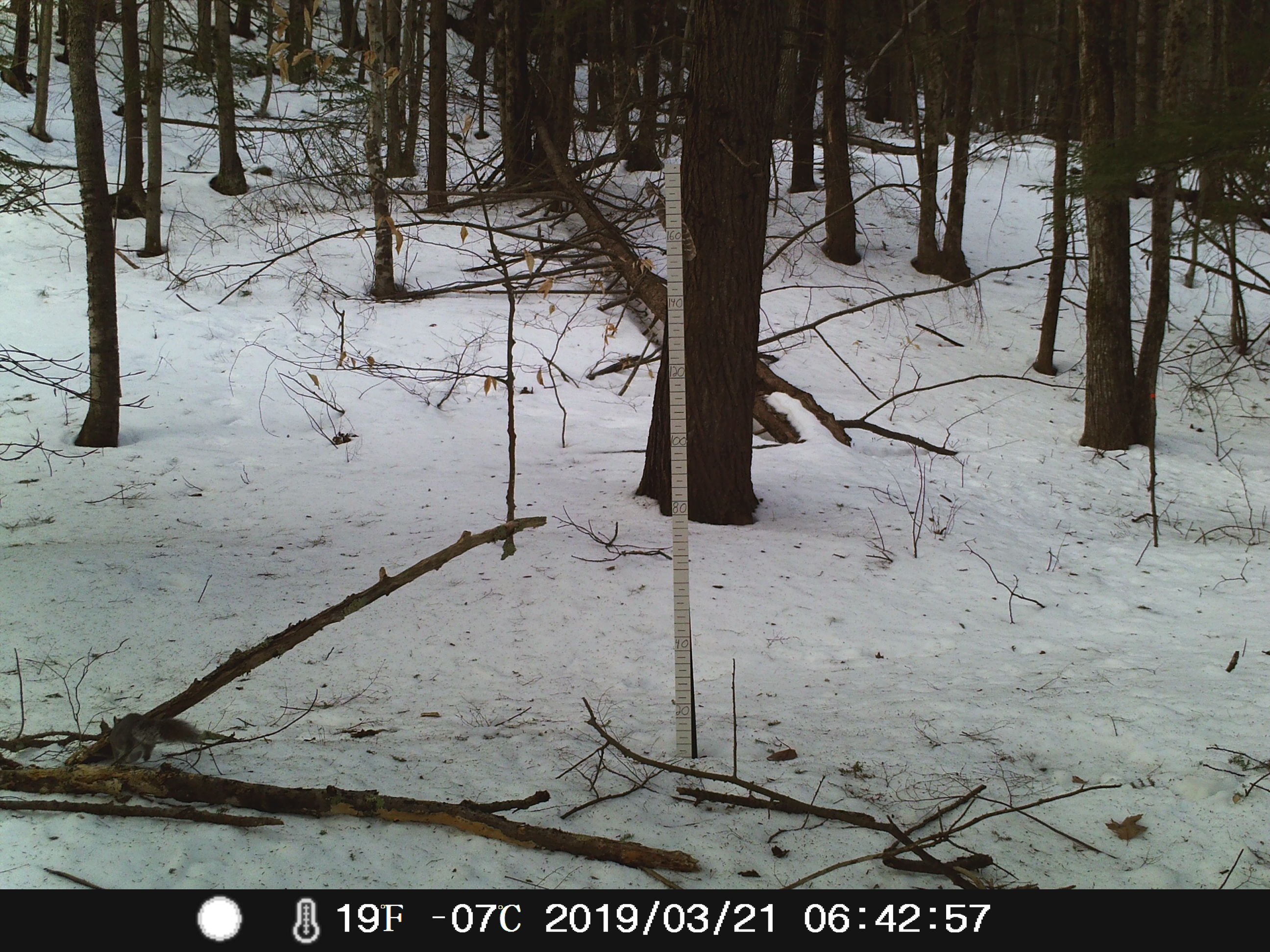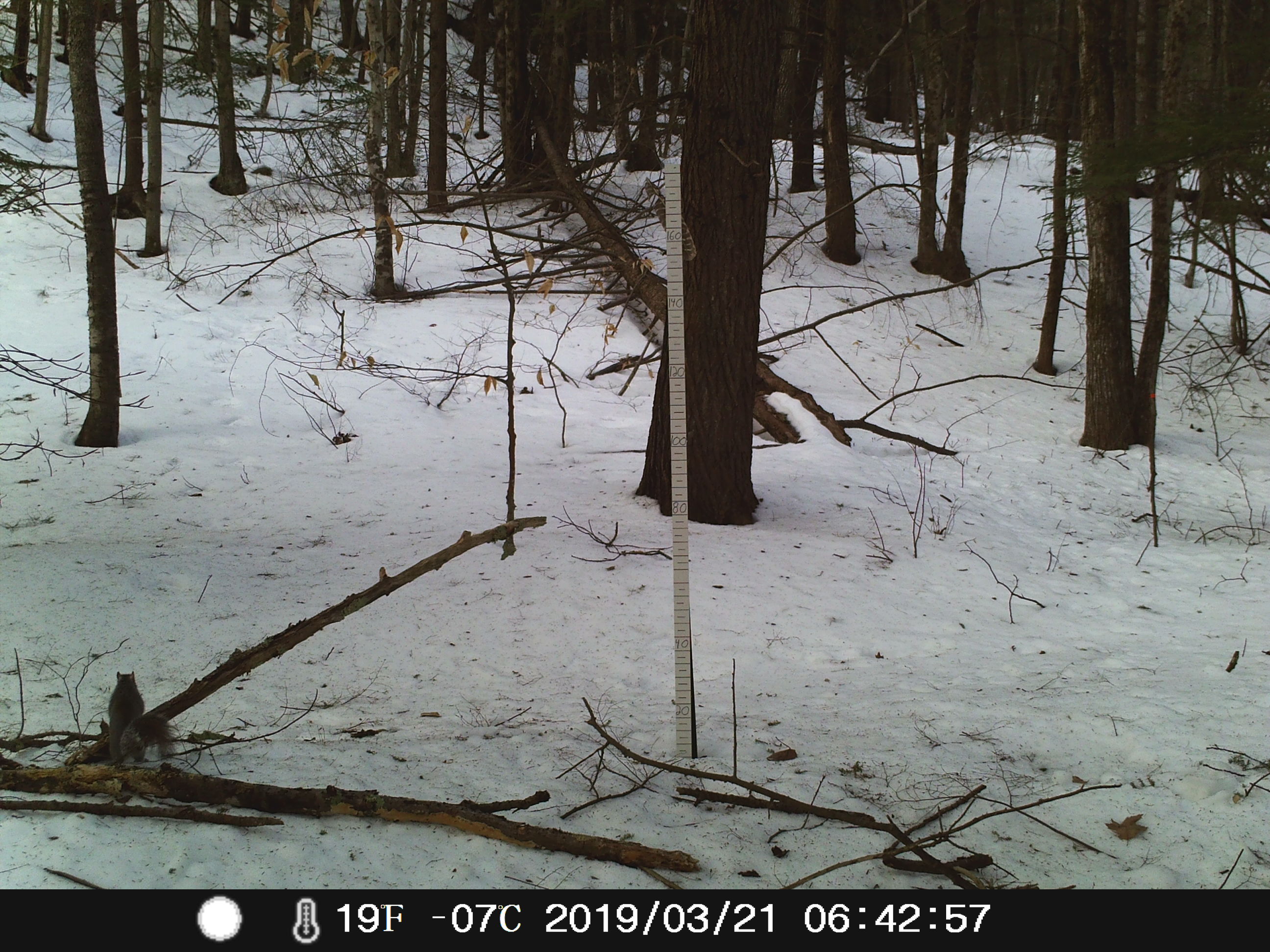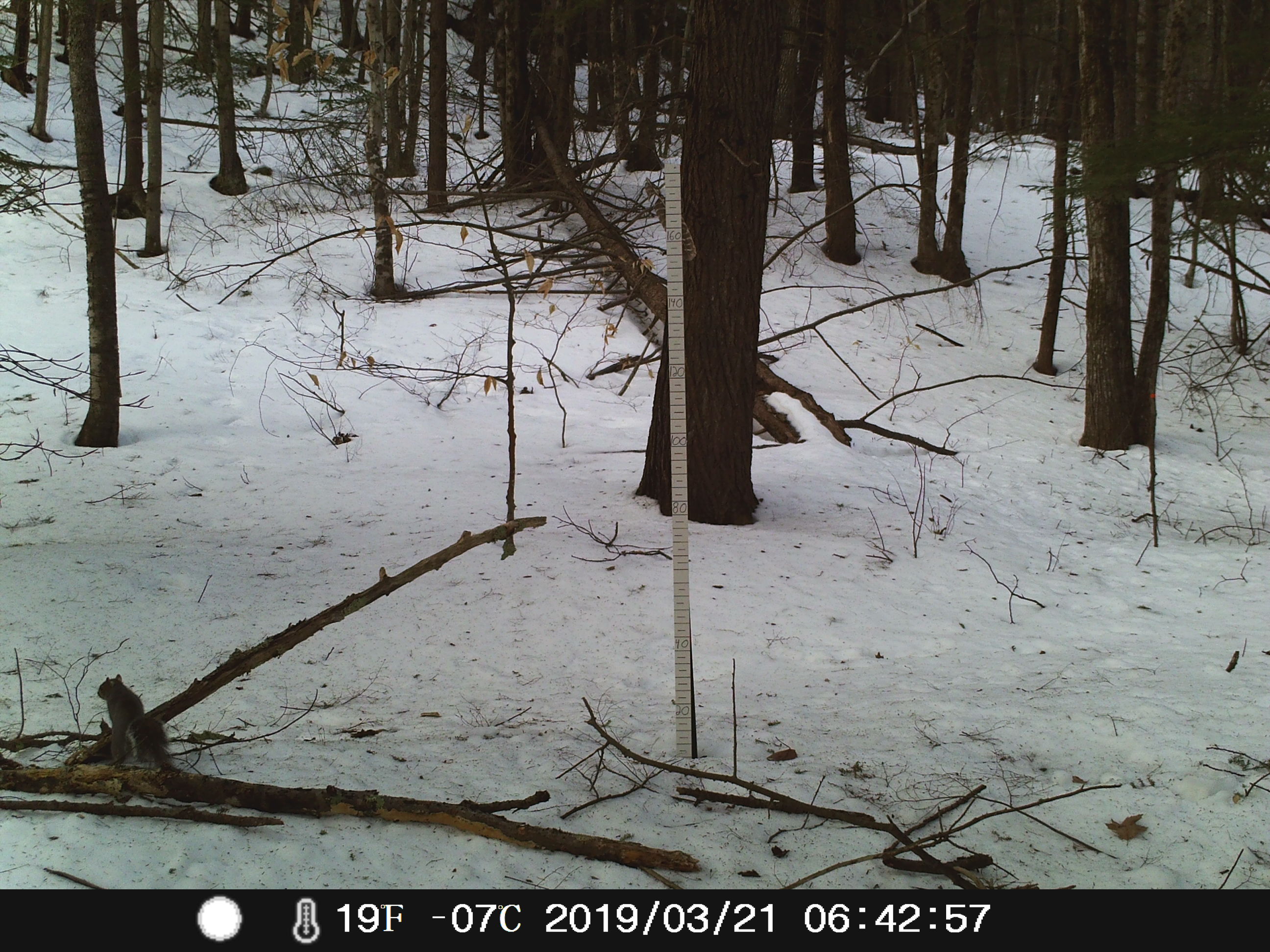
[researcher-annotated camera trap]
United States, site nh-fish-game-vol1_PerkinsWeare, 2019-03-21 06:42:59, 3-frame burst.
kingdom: Animalia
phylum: Chordata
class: Mammalia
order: Rodentia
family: Sciuridae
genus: Sciurus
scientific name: Sciurus carolinensis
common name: gray squirrel